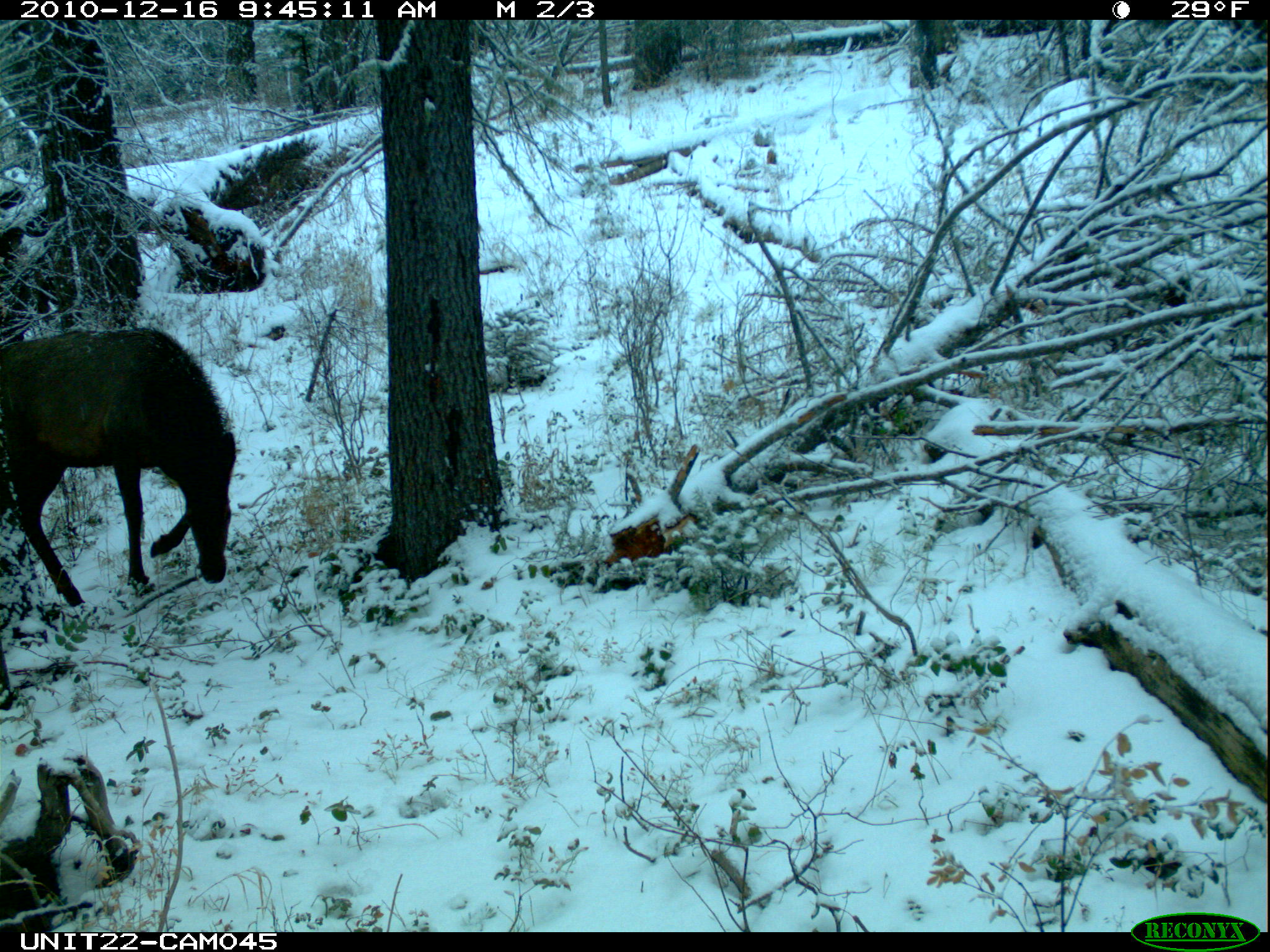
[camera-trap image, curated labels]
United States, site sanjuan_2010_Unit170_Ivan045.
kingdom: Animalia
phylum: Chordata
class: Mammalia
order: Artiodactyla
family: Cervidae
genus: Cervus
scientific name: Cervus elaphus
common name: red deer